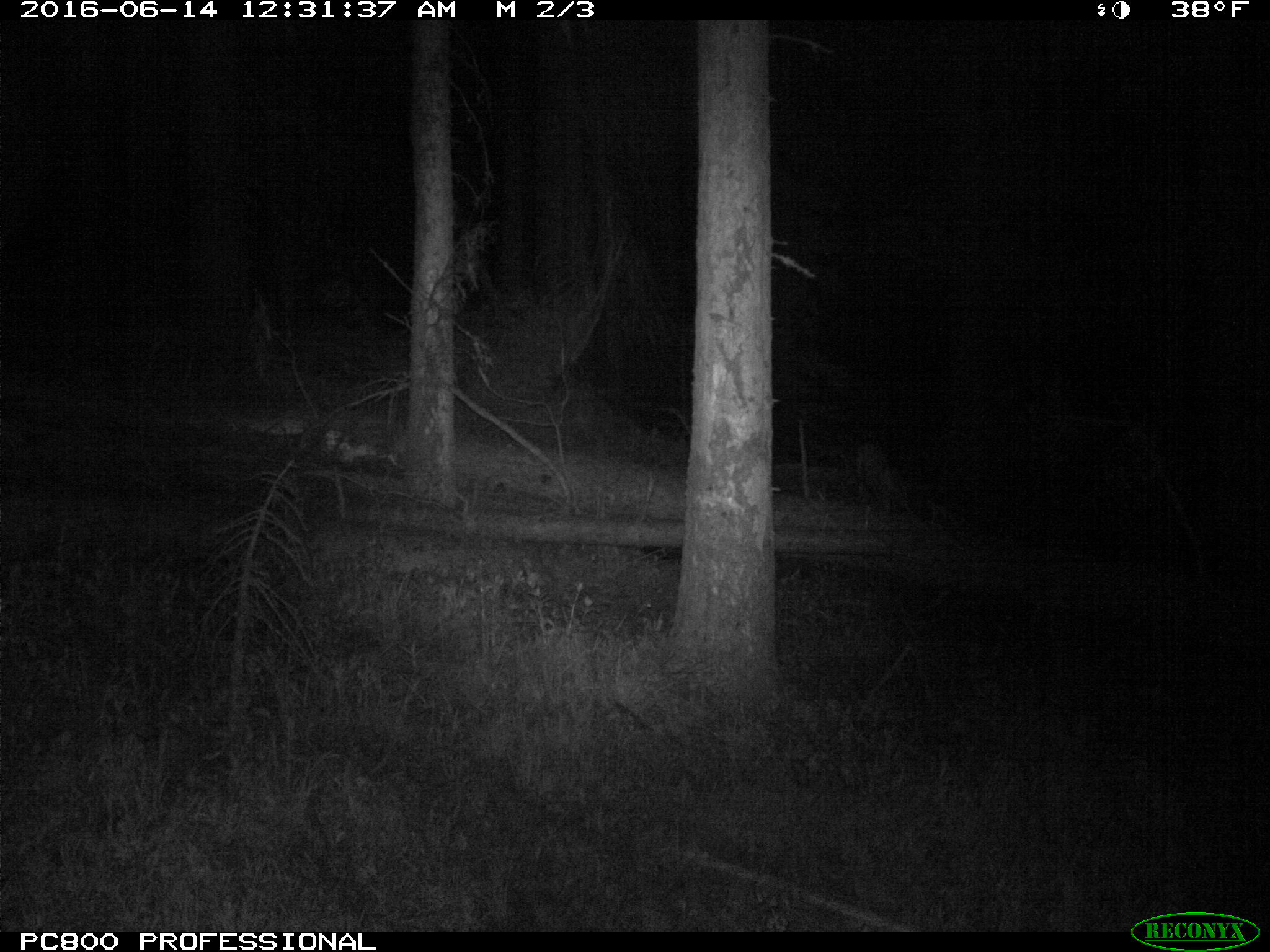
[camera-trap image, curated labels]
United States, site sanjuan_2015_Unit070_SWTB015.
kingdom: Animalia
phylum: Chordata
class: Mammalia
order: Artiodactyla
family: Cervidae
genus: Odocoileus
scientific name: Odocoileus hemionus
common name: mule deer